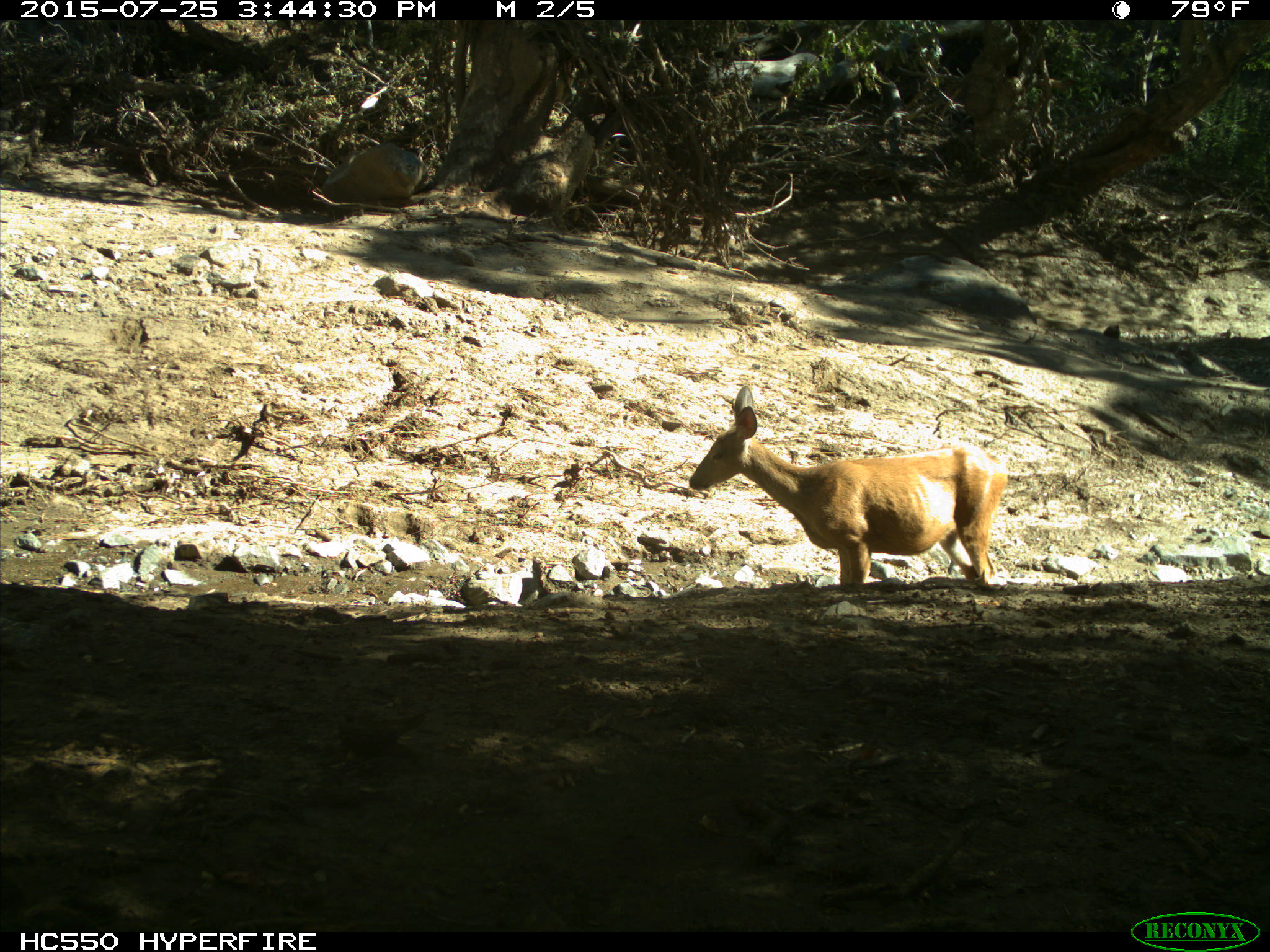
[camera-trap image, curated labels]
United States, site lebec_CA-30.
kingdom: Animalia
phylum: Chordata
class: Mammalia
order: Artiodactyla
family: Cervidae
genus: Odocoileus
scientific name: Odocoileus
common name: deer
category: unidentified deer